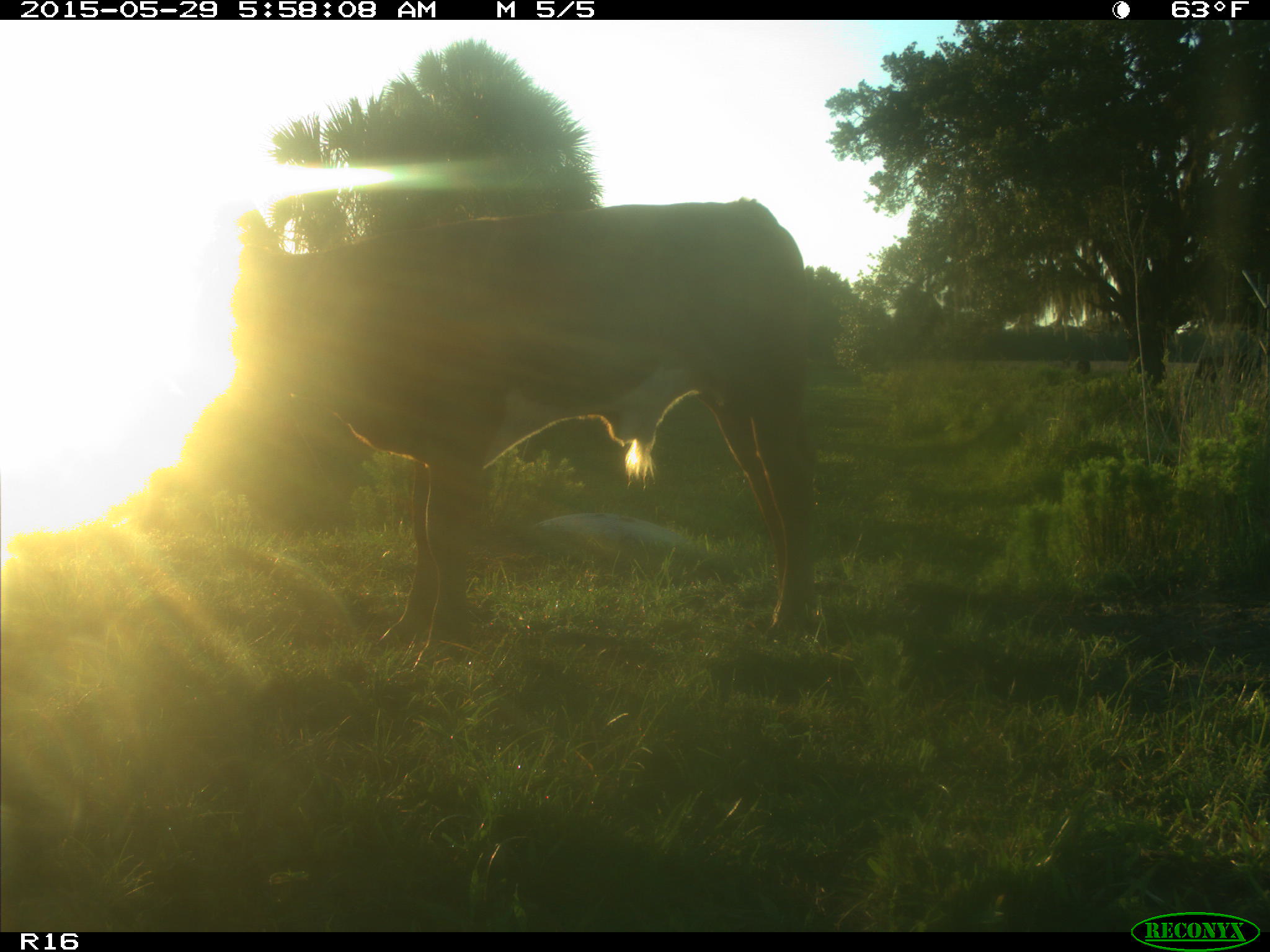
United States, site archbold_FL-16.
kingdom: Animalia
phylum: Chordata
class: Mammalia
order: Artiodactyla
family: Bovidae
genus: Bos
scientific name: Bos taurus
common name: domestic cow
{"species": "Bos taurus (domestic cow)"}